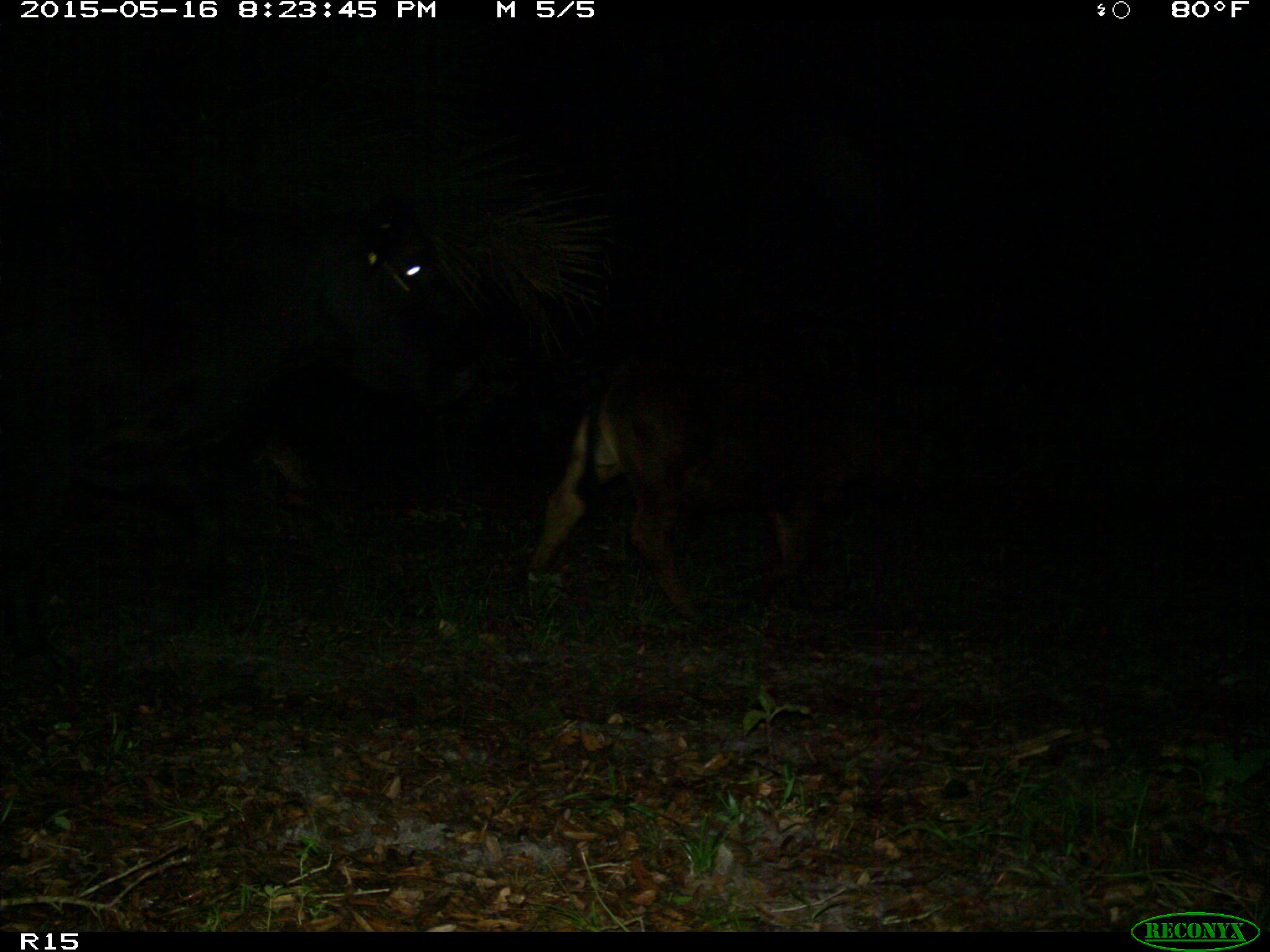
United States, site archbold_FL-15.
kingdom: Animalia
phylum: Chordata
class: Mammalia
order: Artiodactyla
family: Bovidae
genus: Bos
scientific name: Bos taurus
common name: domestic cow